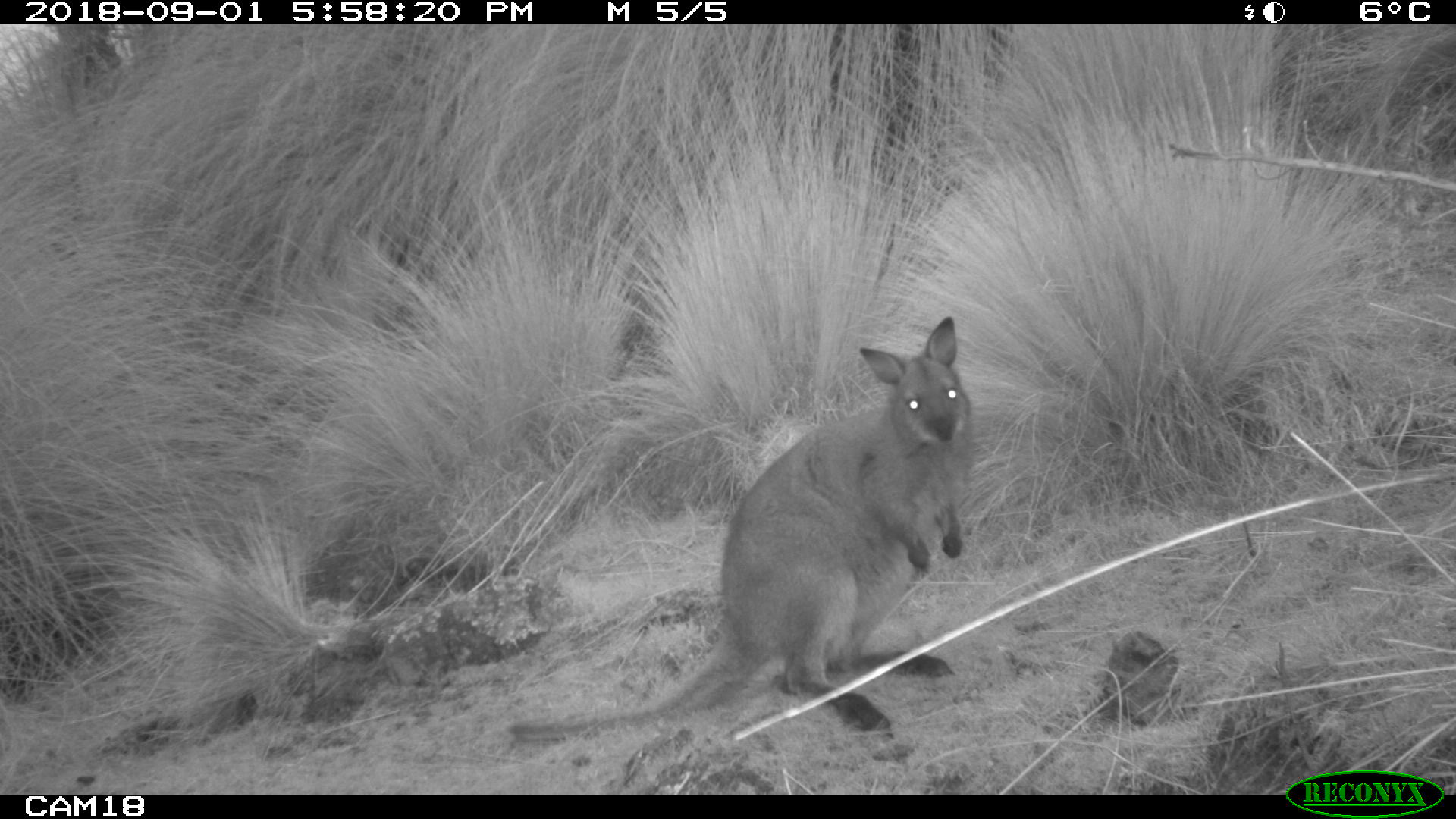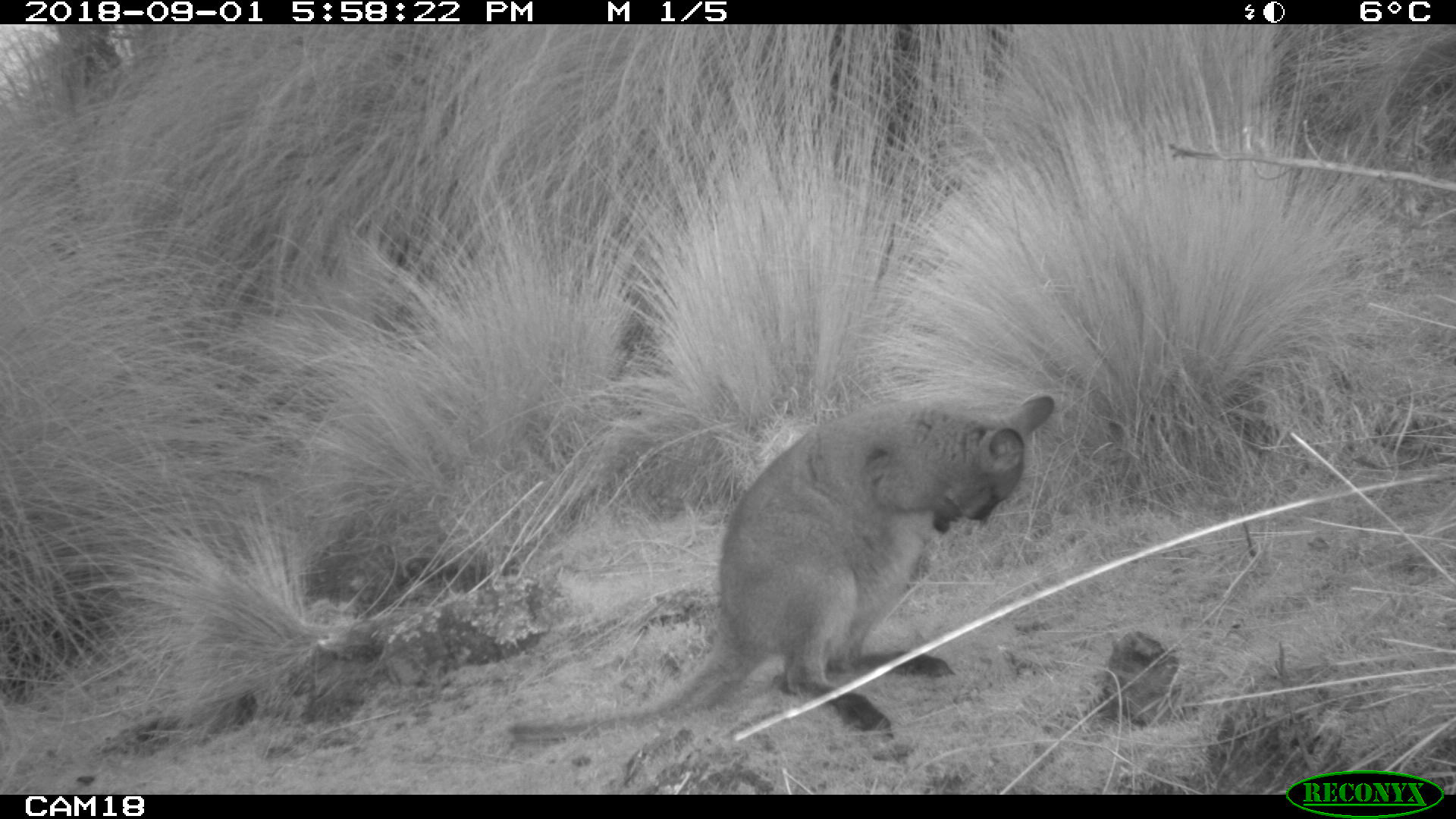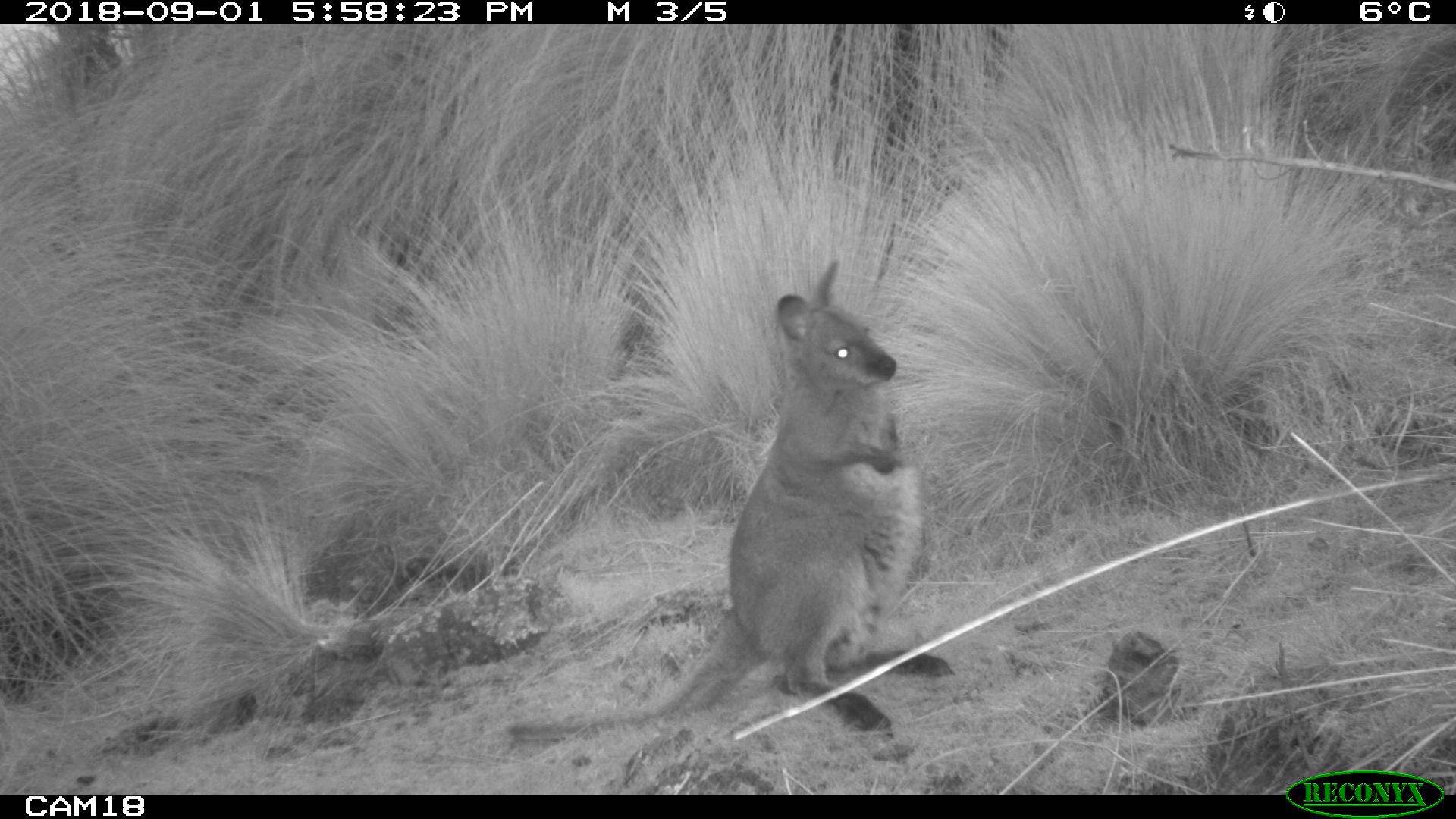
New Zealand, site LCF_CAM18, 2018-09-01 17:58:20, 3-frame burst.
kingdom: Animalia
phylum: Chordata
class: Mammalia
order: Diprotodontia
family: Macropodidae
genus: Notamacropus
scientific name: Notamacropus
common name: wallaby